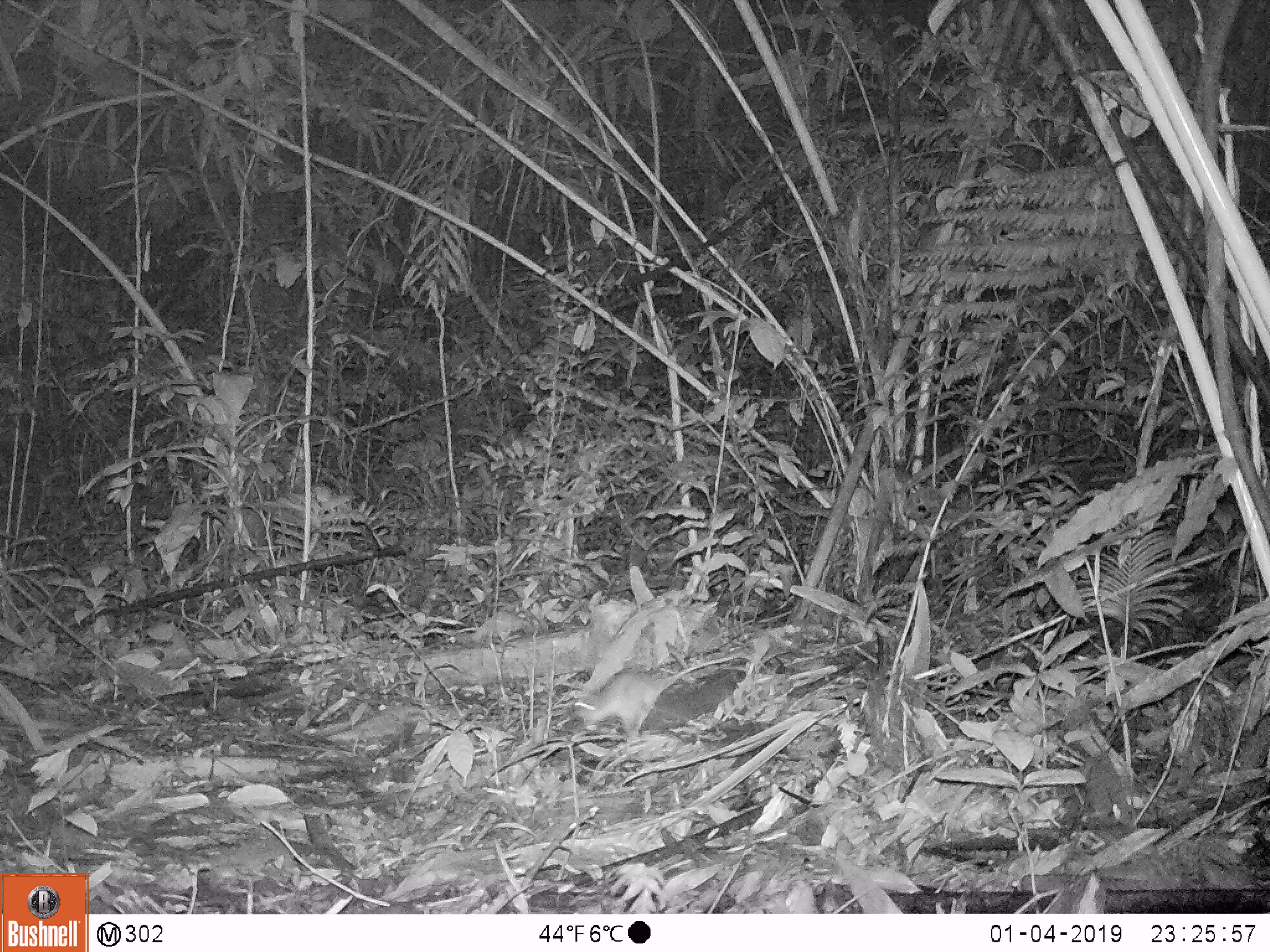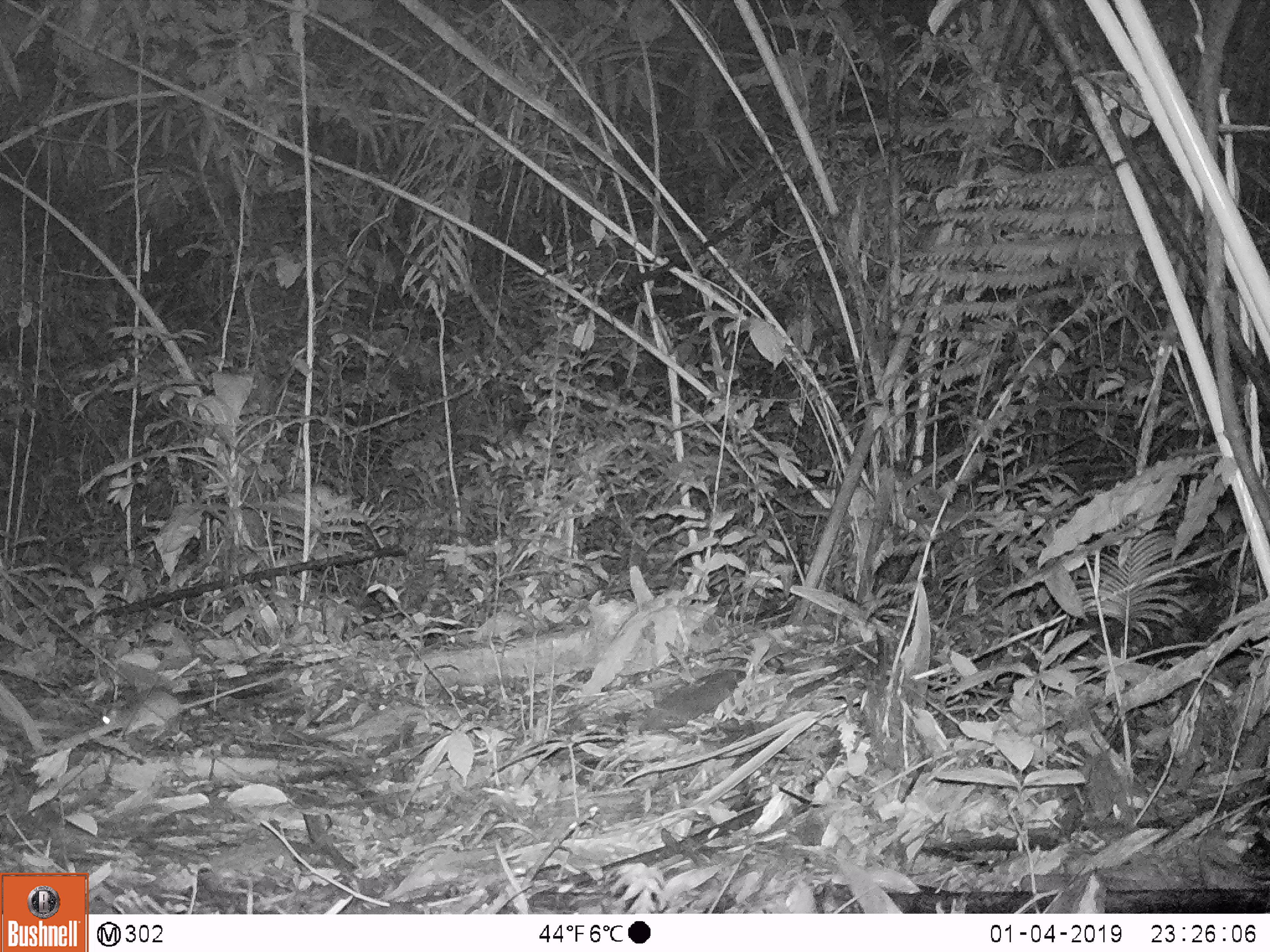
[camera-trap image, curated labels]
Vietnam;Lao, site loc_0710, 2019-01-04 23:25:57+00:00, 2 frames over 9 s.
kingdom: Animalia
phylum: Chordata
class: Mammalia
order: Rodentia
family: Muridae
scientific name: Muridae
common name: old-world mice and rats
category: unidentified murid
Unidentified murid (old-world mice and rats) (Muridae). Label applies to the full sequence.